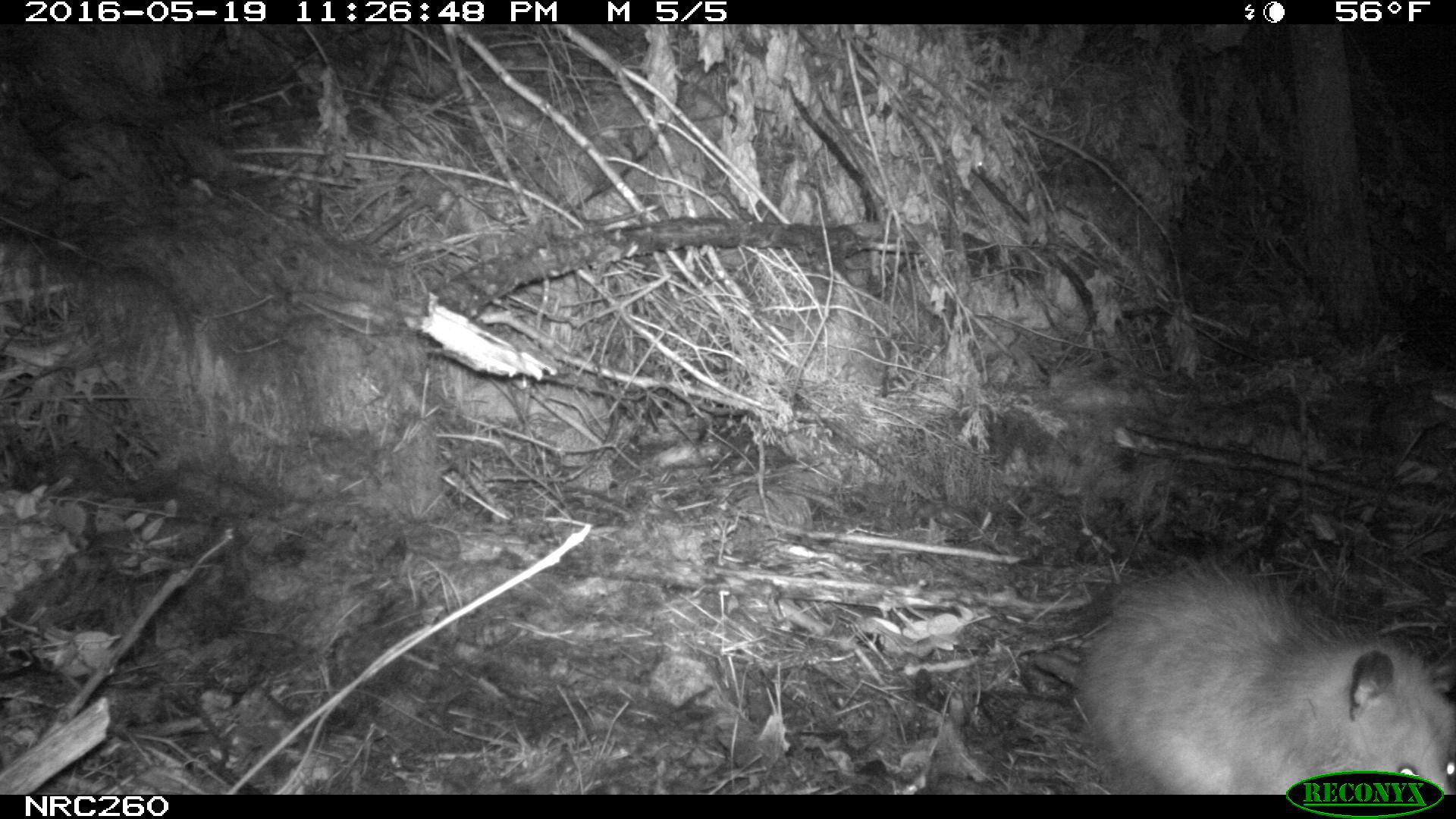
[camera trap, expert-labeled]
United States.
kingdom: Animalia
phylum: Chordata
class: Mammalia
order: Didelphimorphia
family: Didelphidae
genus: Didelphis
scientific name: Didelphis virginiana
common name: virginia opossum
Virginia Opossum (Didelphis virginiana).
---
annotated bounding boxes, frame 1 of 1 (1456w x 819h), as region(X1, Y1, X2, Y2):
Virginia Opossum: region(1011, 538, 1453, 793)